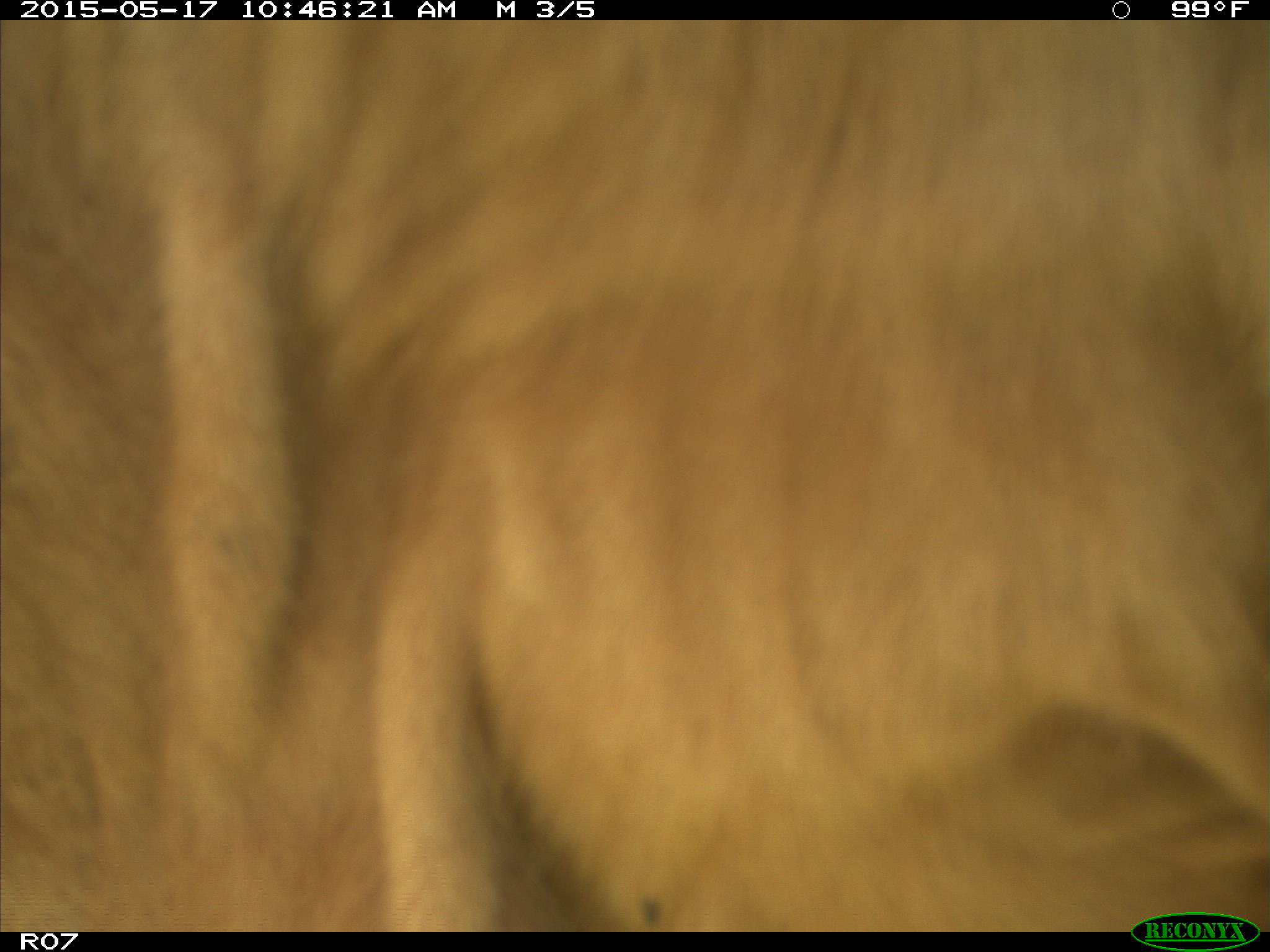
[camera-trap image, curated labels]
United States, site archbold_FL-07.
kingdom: Animalia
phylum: Chordata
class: Mammalia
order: Artiodactyla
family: Bovidae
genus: Bos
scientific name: Bos taurus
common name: domestic cow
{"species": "Bos taurus (domestic cow)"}